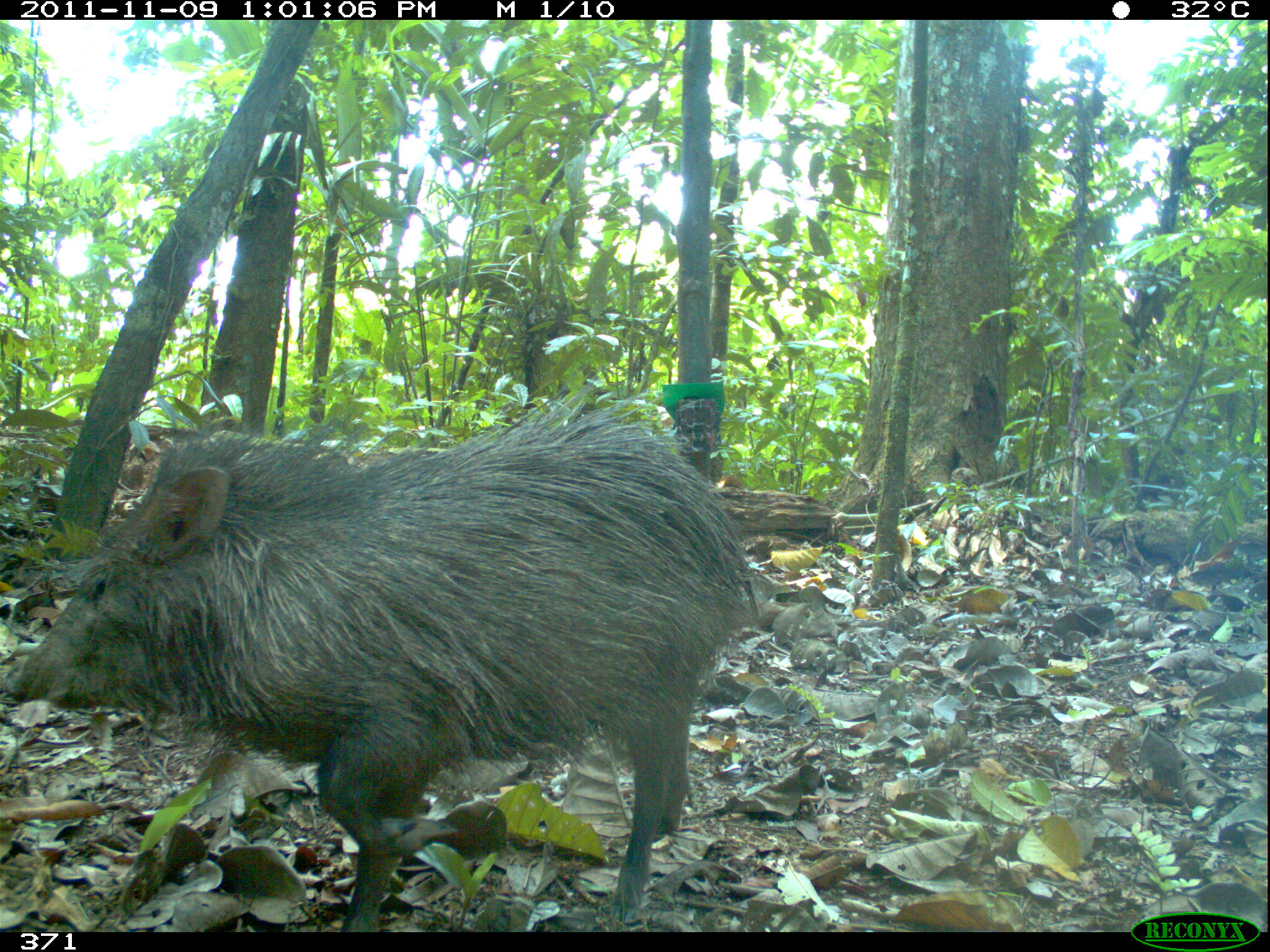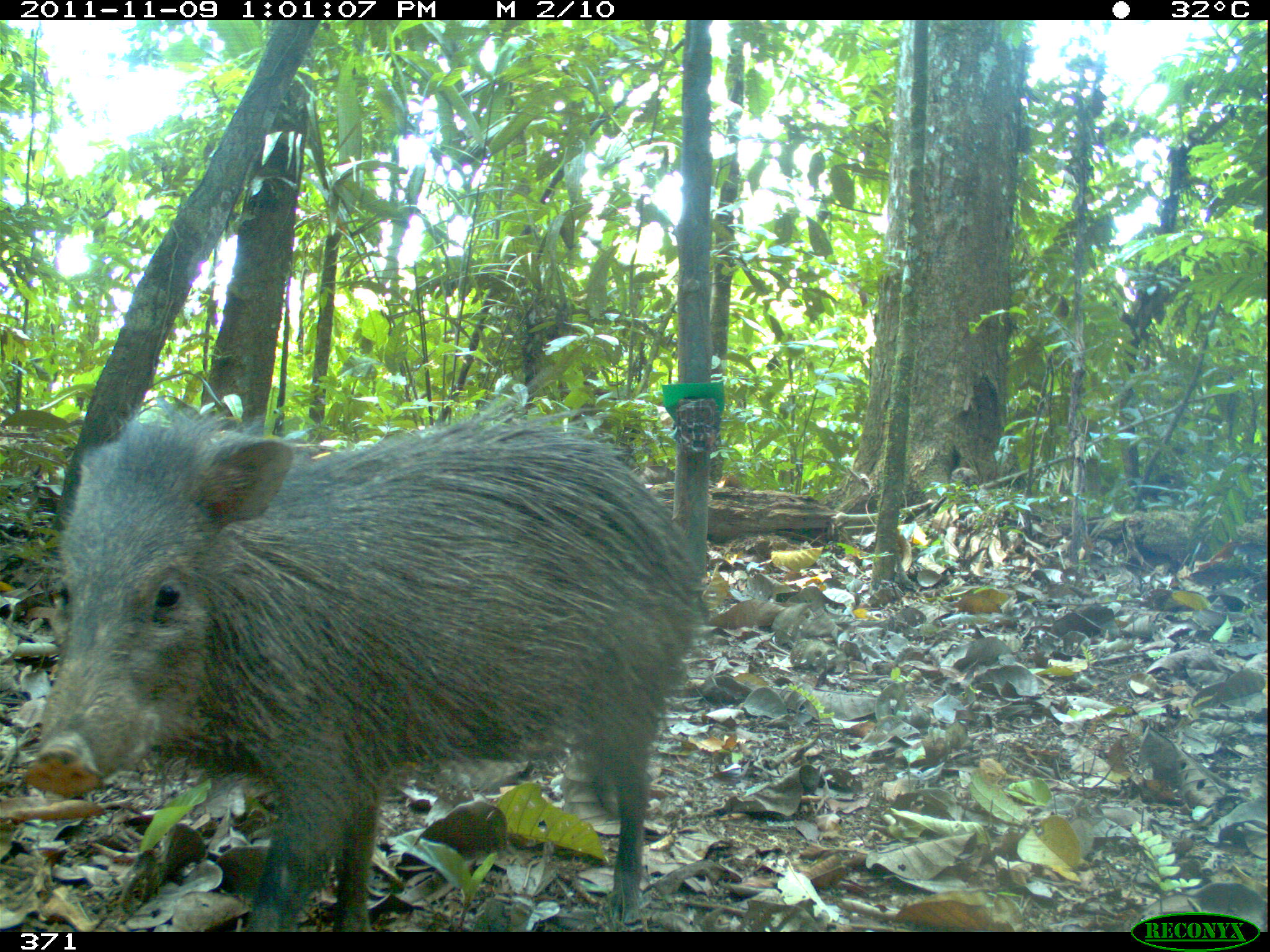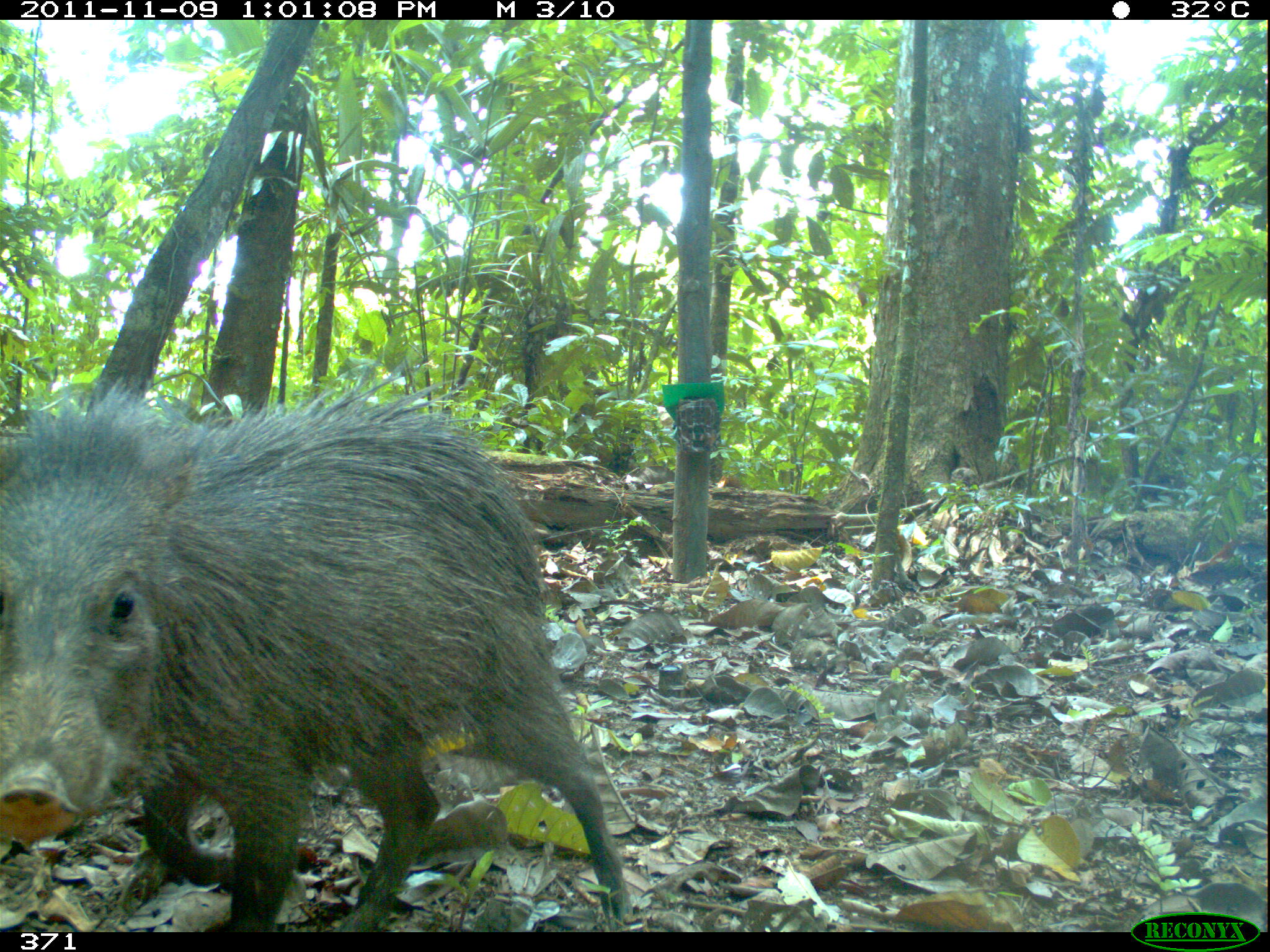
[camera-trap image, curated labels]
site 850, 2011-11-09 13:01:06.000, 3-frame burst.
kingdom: Animalia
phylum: Chordata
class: Mammalia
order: Artiodactyla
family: Tayassuidae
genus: Pecari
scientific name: Pecari tajacu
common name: collared peccary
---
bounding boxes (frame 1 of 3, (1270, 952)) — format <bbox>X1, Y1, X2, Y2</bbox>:
pecari tajacu: <bbox>2, 387, 766, 934</bbox>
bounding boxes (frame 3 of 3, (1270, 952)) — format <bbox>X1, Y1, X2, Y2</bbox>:
pecari tajacu: <bbox>0, 377, 638, 925</bbox>